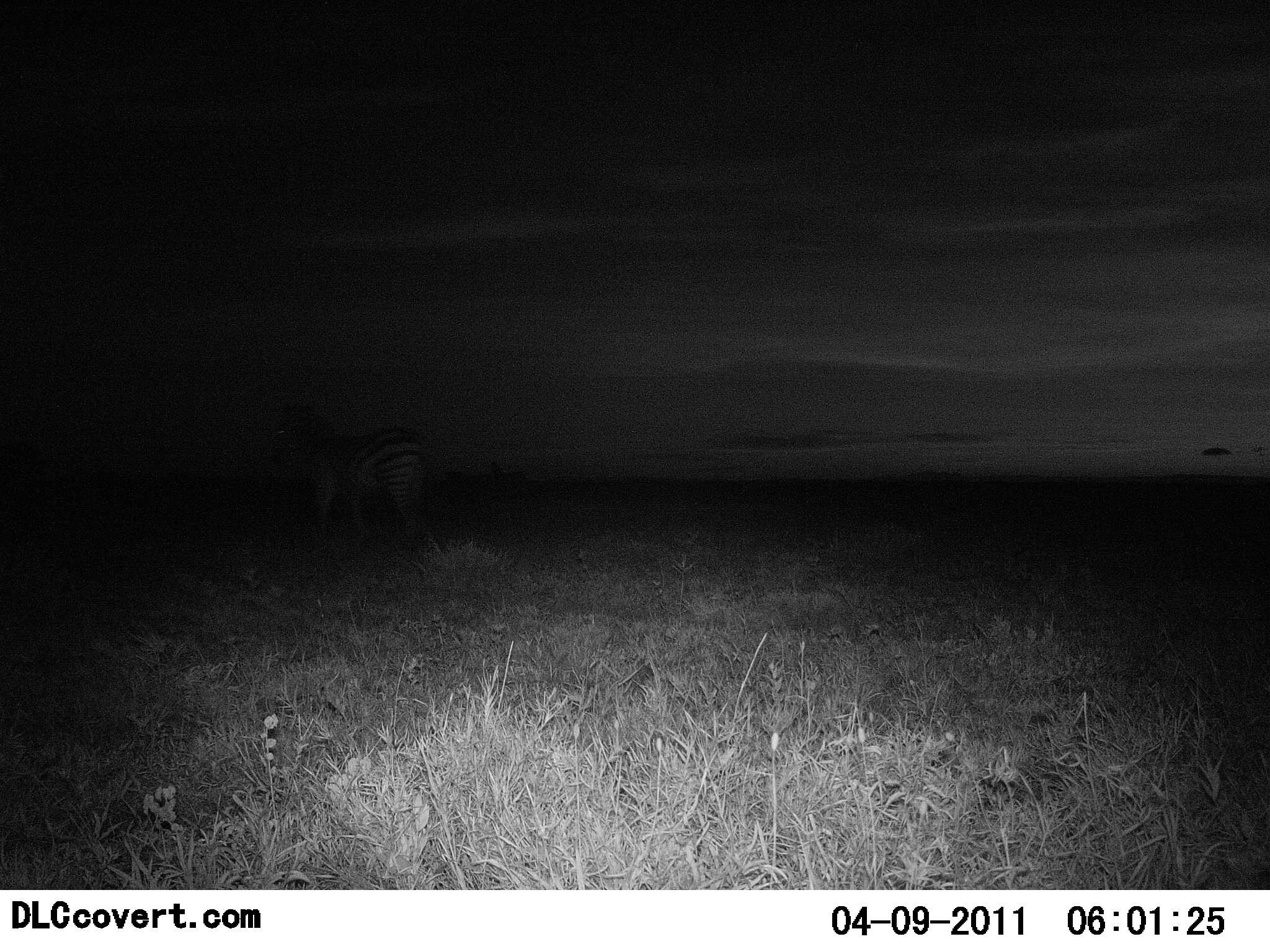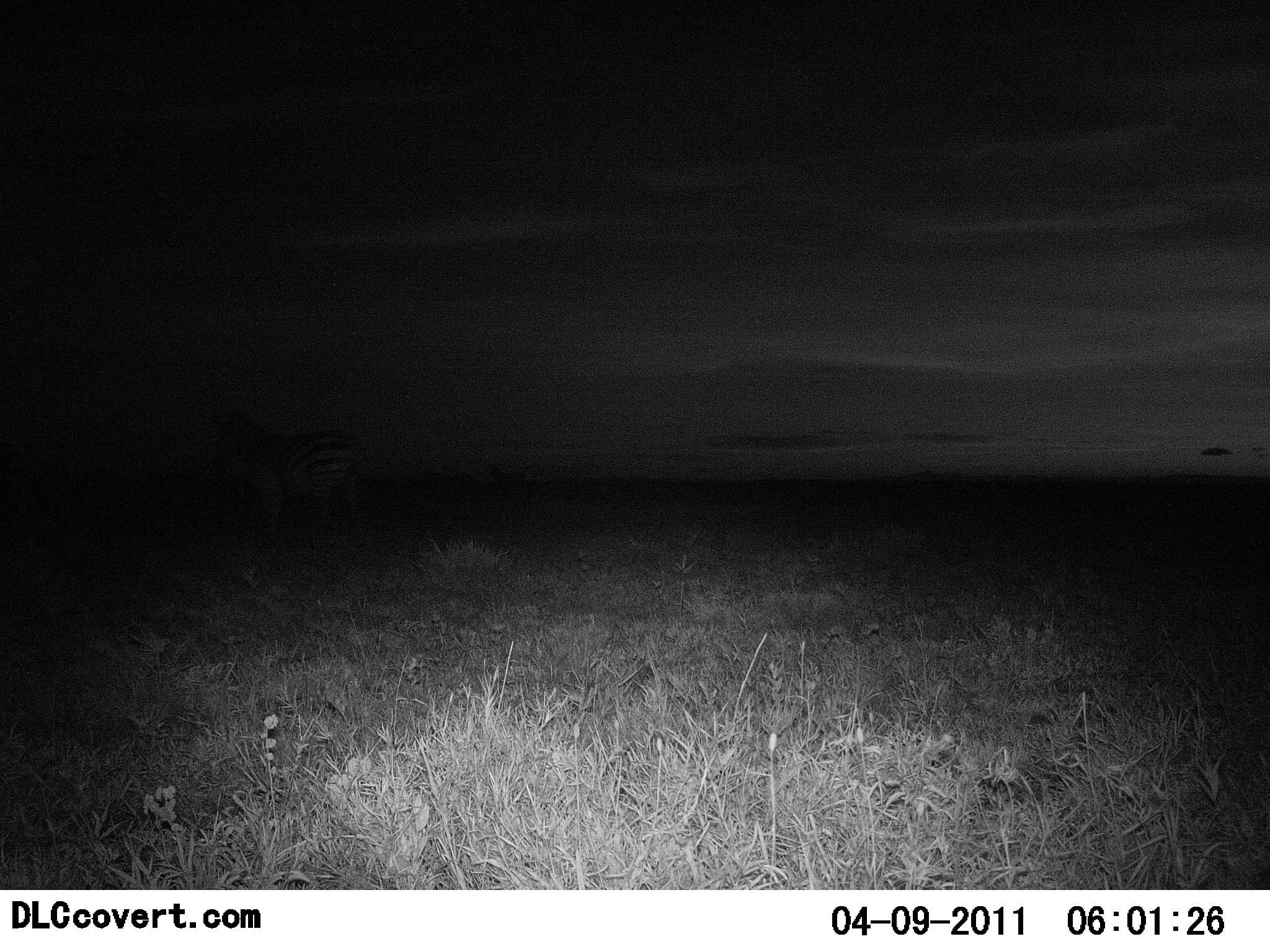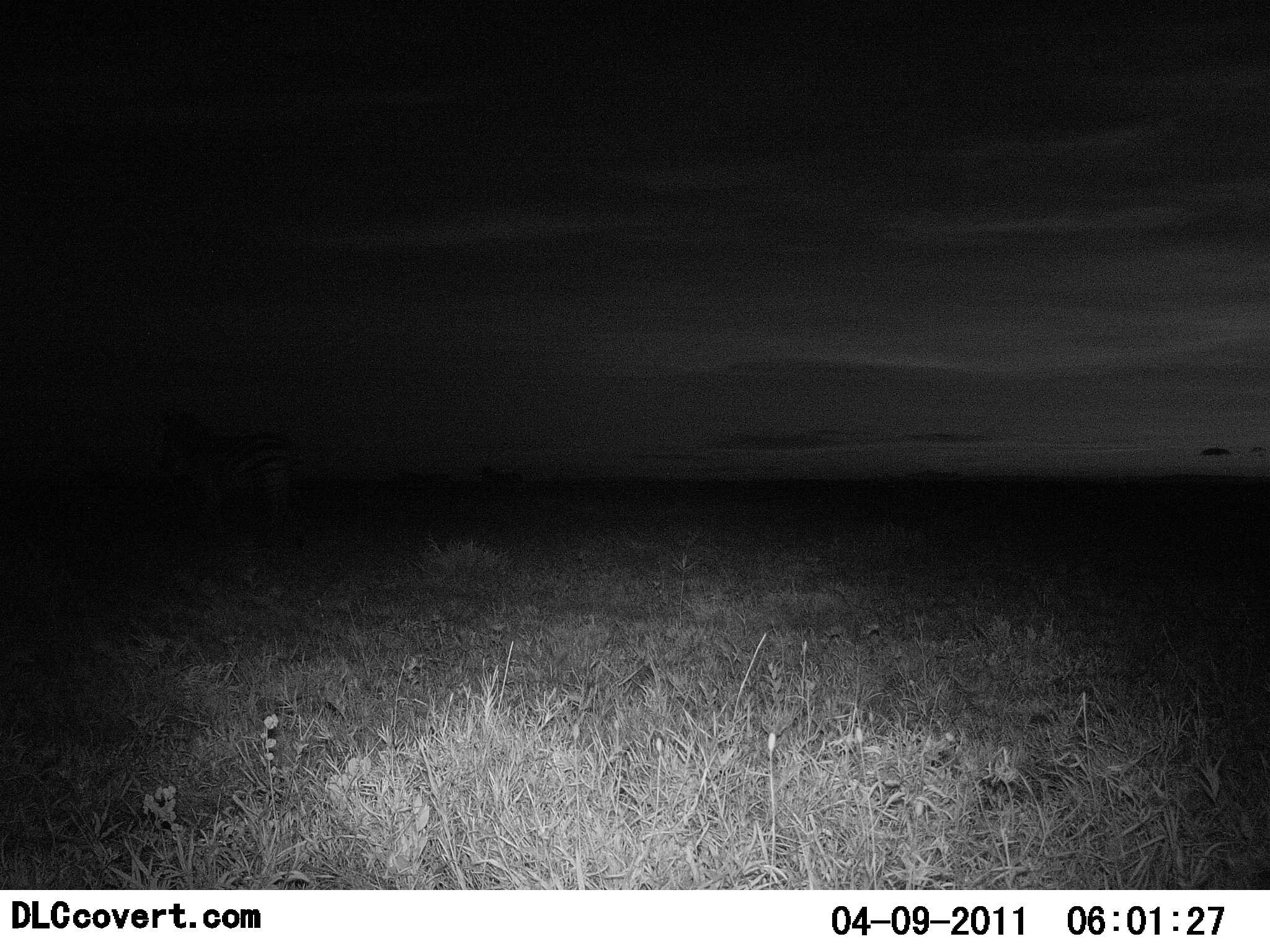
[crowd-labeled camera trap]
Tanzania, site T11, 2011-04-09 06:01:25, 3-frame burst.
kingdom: Animalia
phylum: Chordata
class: Mammalia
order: Perissodactyla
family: Equidae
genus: Equus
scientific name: Equus quagga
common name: plains zebra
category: zebra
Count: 1.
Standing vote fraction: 10%.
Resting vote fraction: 0%.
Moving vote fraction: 90%.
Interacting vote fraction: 0%.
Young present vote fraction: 0%.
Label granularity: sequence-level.